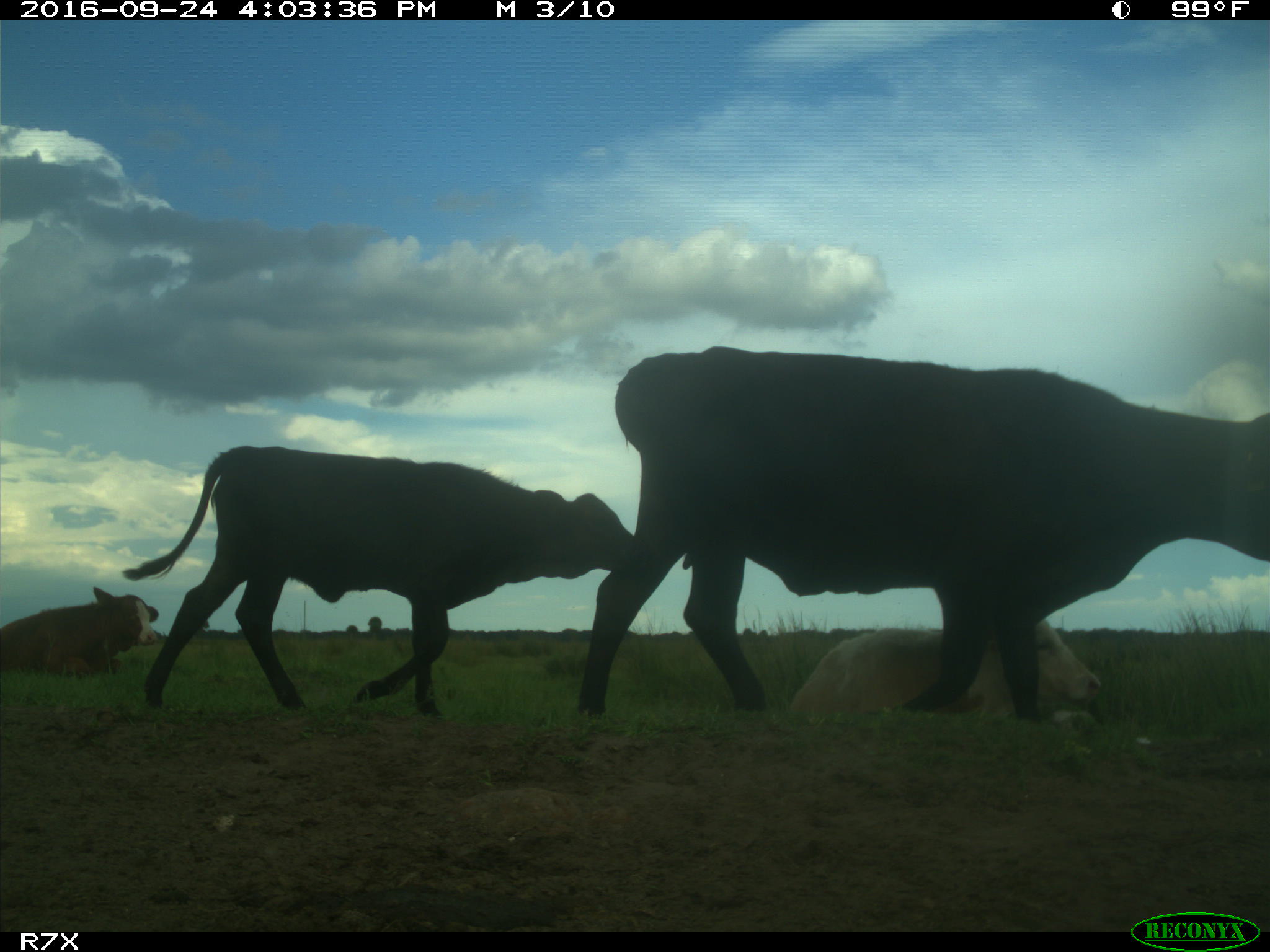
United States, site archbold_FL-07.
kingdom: Animalia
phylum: Chordata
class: Mammalia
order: Artiodactyla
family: Bovidae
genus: Bos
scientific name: Bos taurus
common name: domestic cow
Bos taurus (domestic cow).